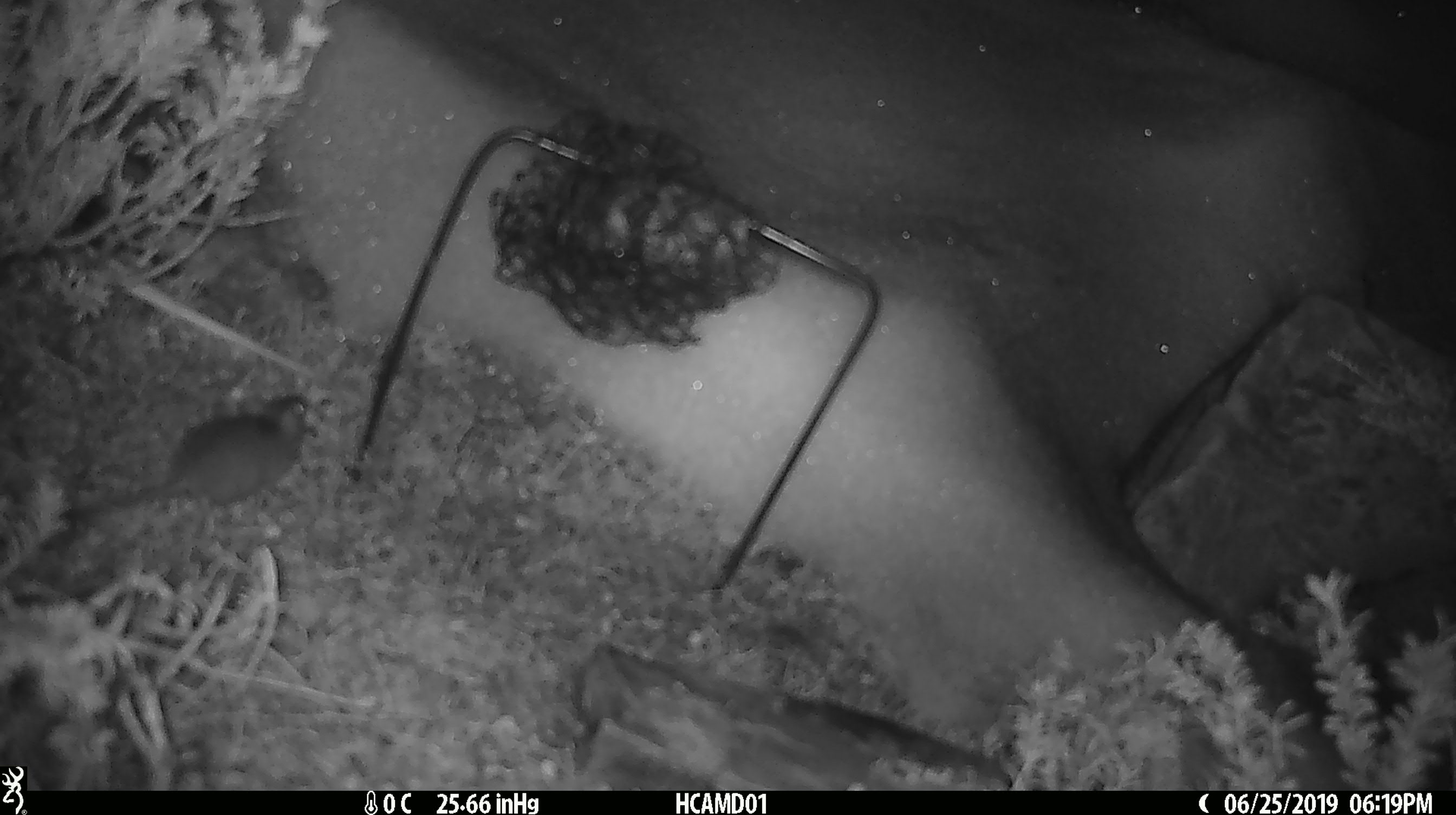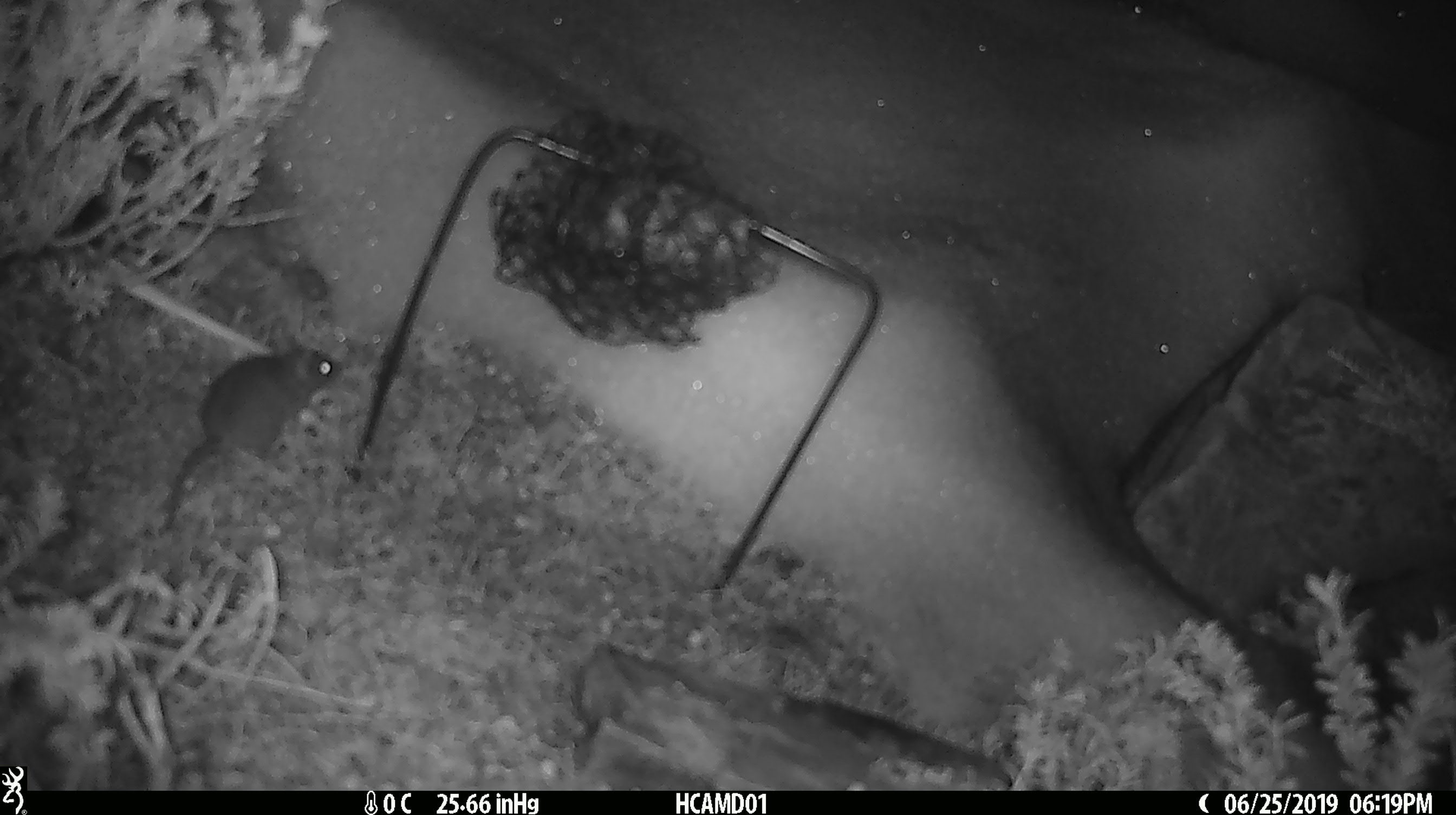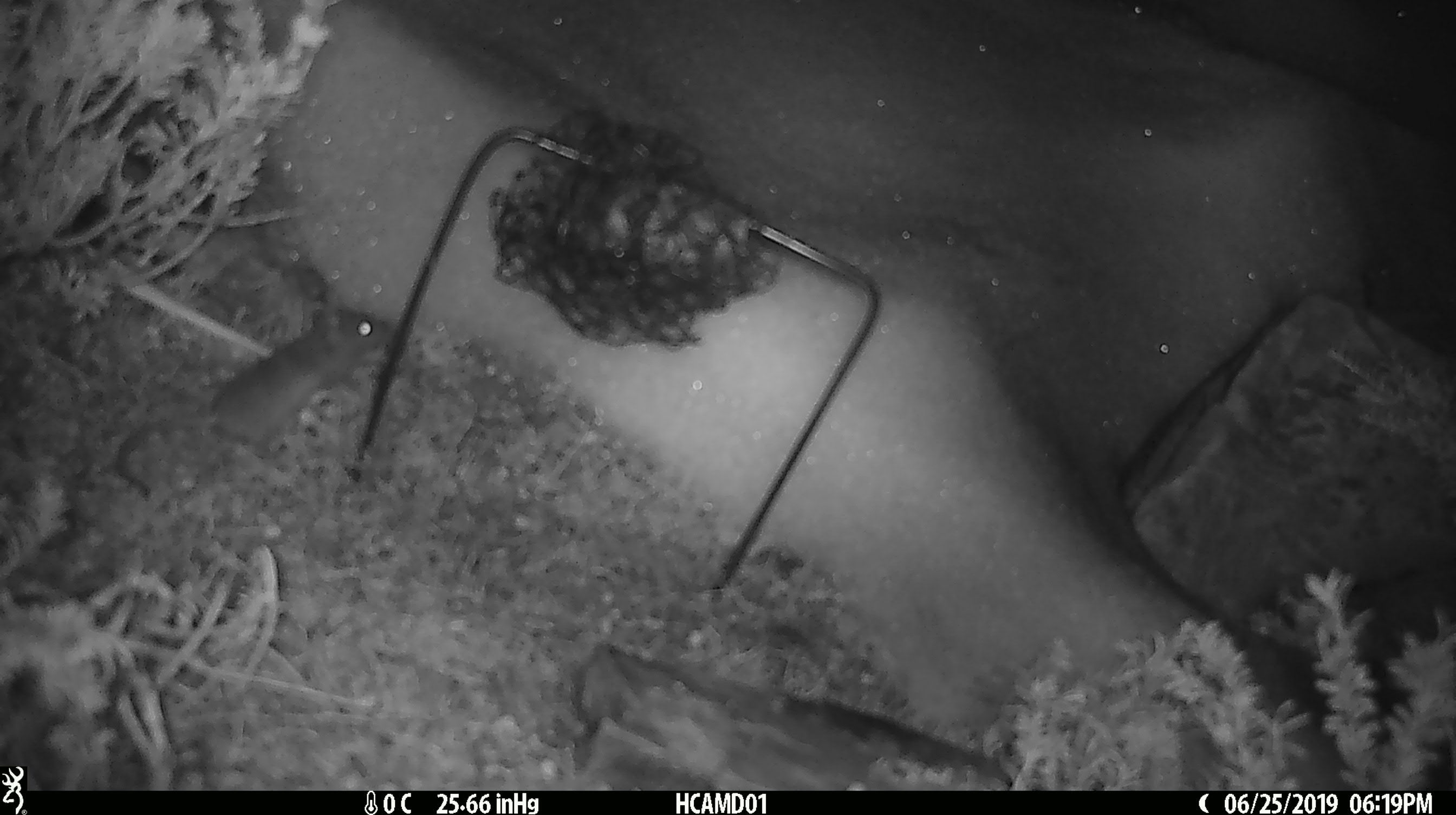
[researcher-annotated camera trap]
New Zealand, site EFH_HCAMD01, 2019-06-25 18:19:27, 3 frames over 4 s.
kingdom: Animalia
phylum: Chordata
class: Mammalia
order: Rodentia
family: Muridae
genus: Mus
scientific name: Mus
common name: mouse